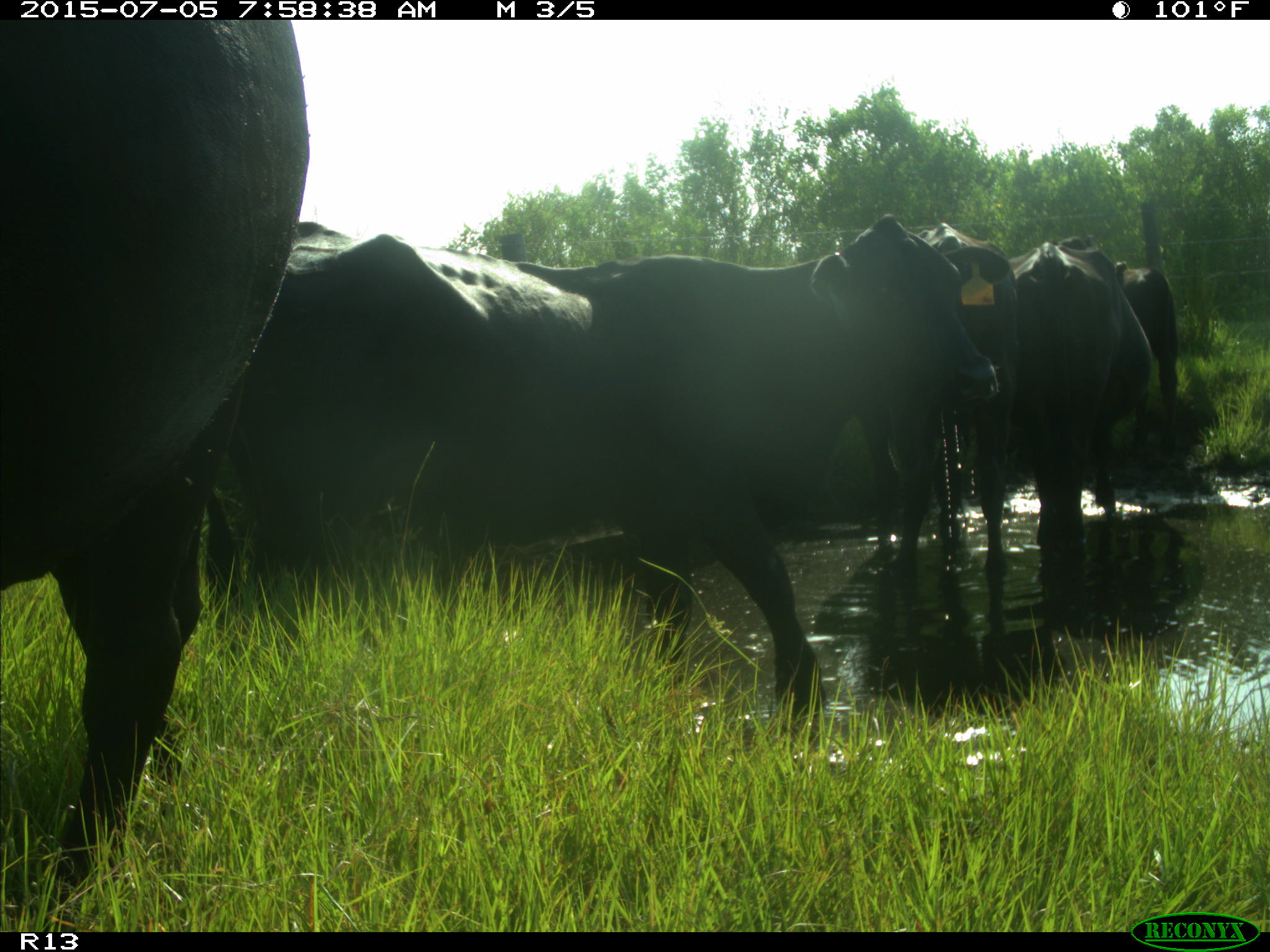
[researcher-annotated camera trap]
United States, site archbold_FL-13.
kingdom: Animalia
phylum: Chordata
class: Mammalia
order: Artiodactyla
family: Bovidae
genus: Bos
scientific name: Bos taurus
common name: domestic cow